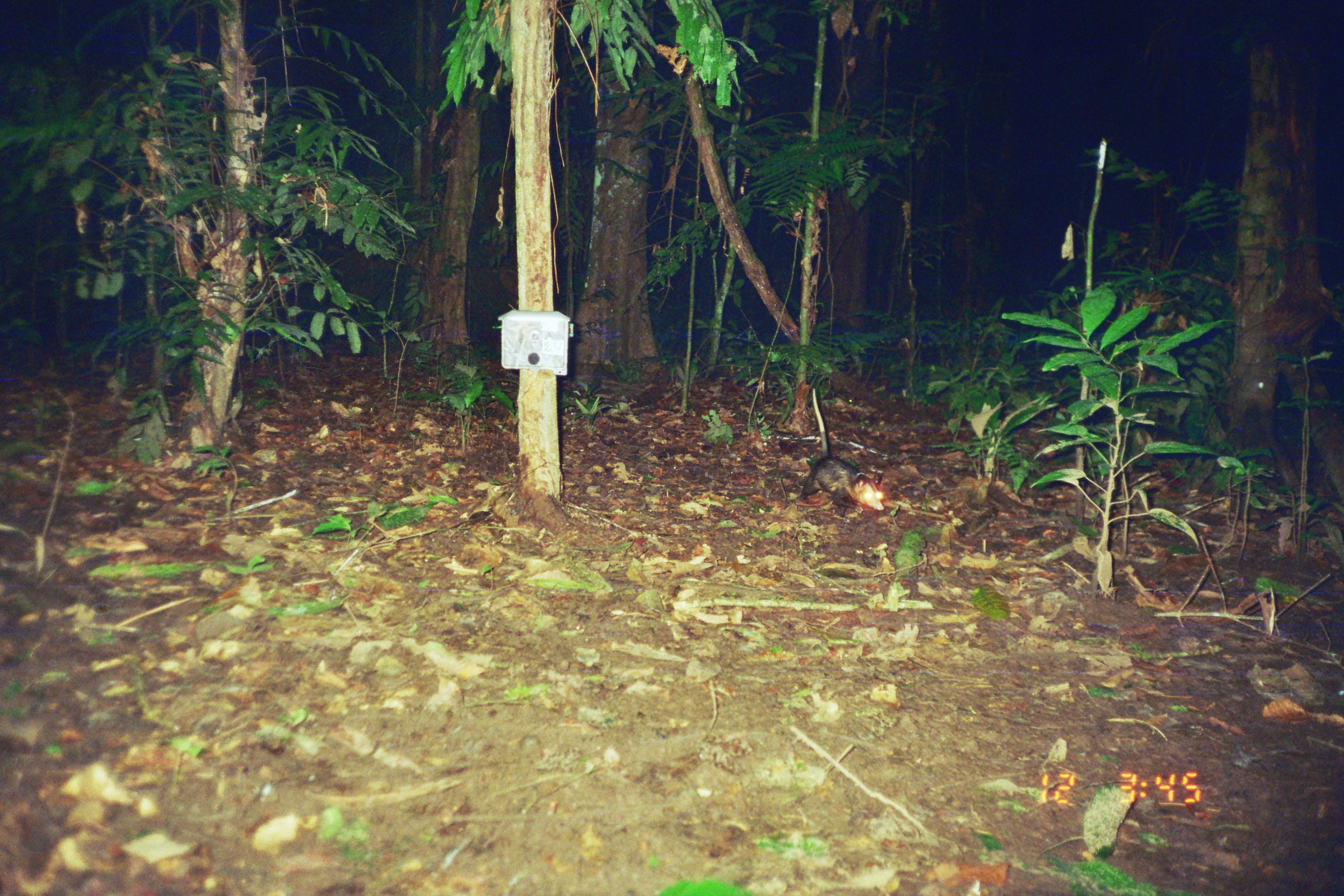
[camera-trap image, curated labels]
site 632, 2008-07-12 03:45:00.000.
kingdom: Animalia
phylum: Chordata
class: Mammalia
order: Didelphimorphia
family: Didelphidae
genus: Didelphis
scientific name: Didelphis marsupialis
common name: southern opossum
Didelphis marsupialis (southern opossum).